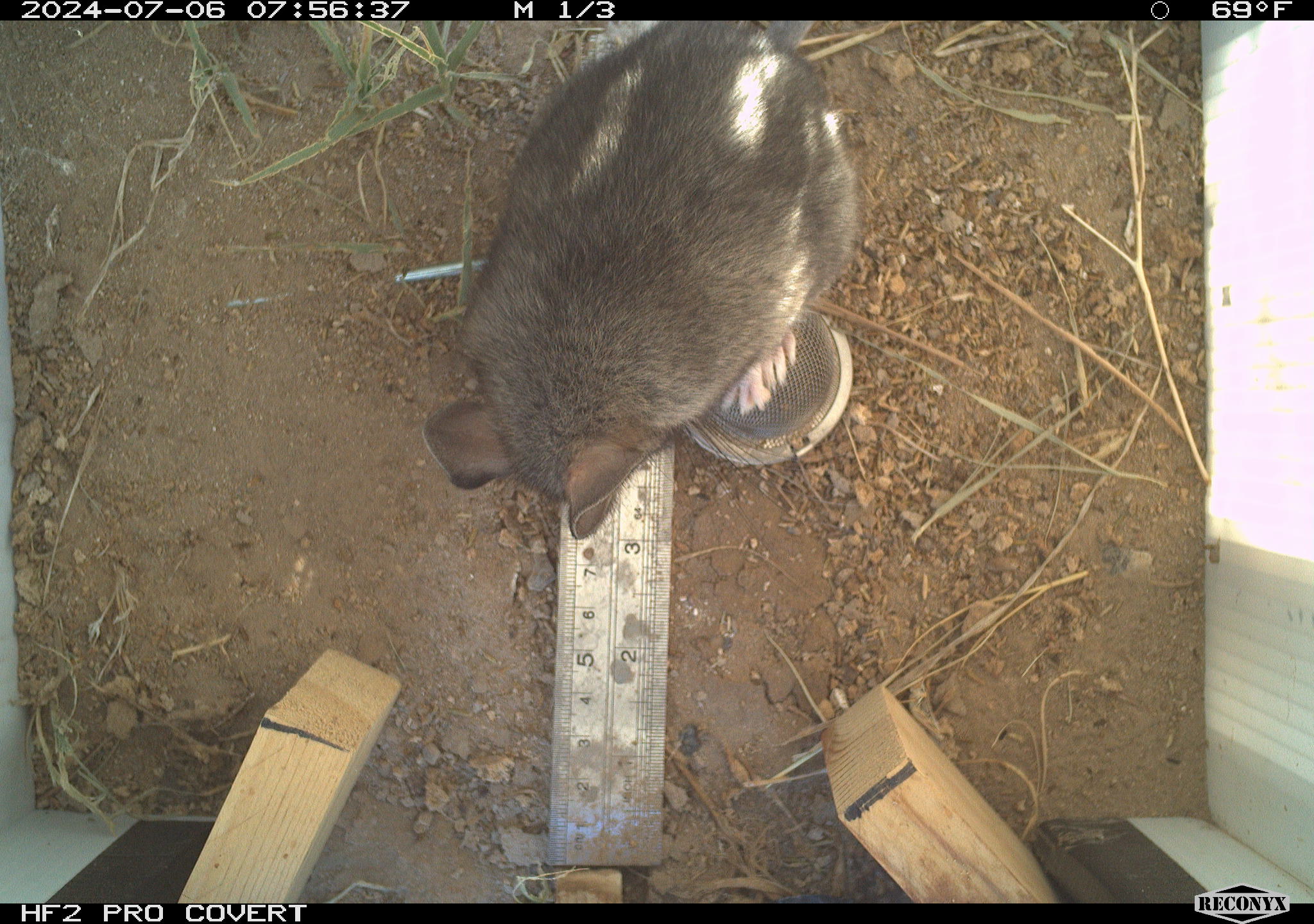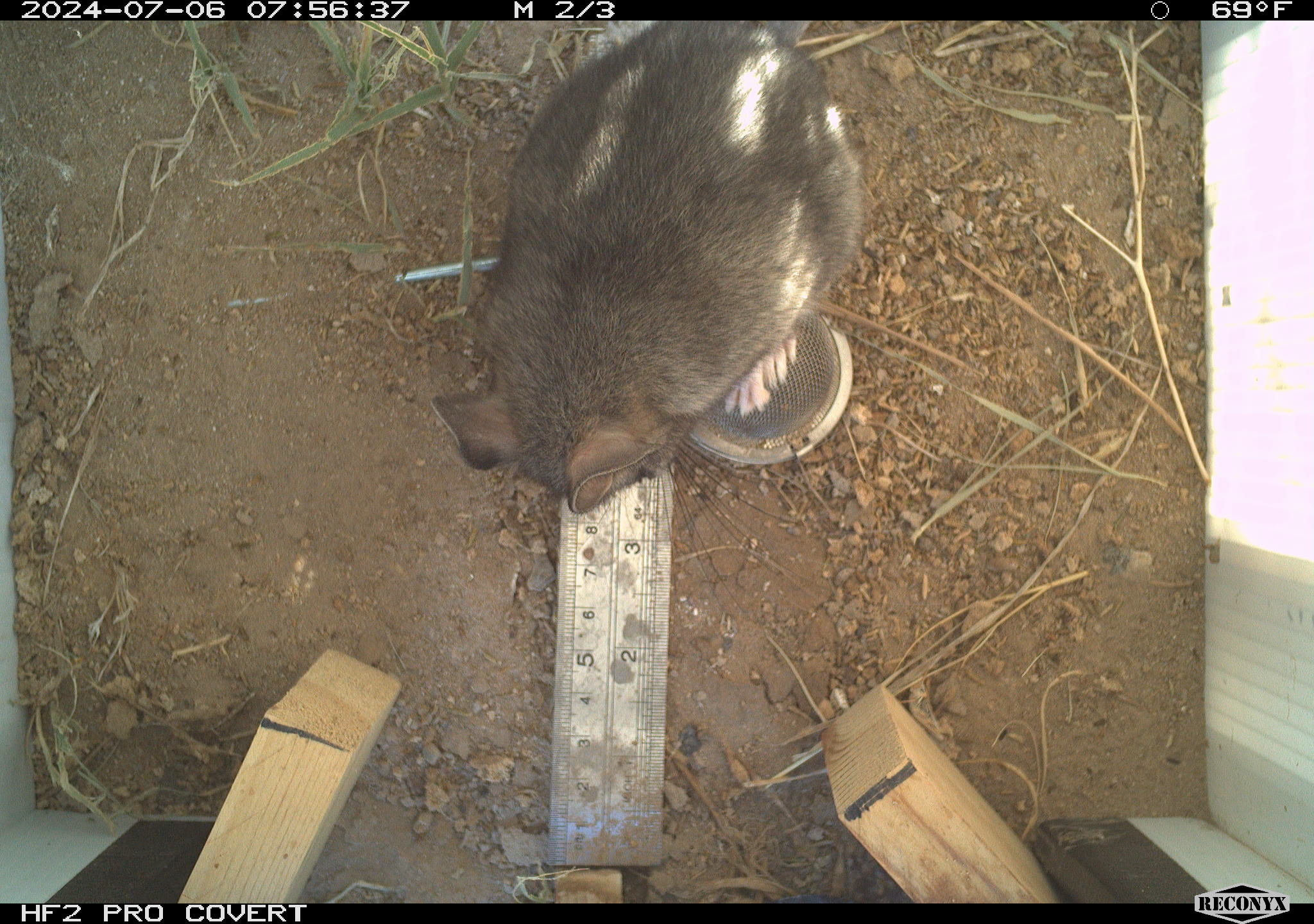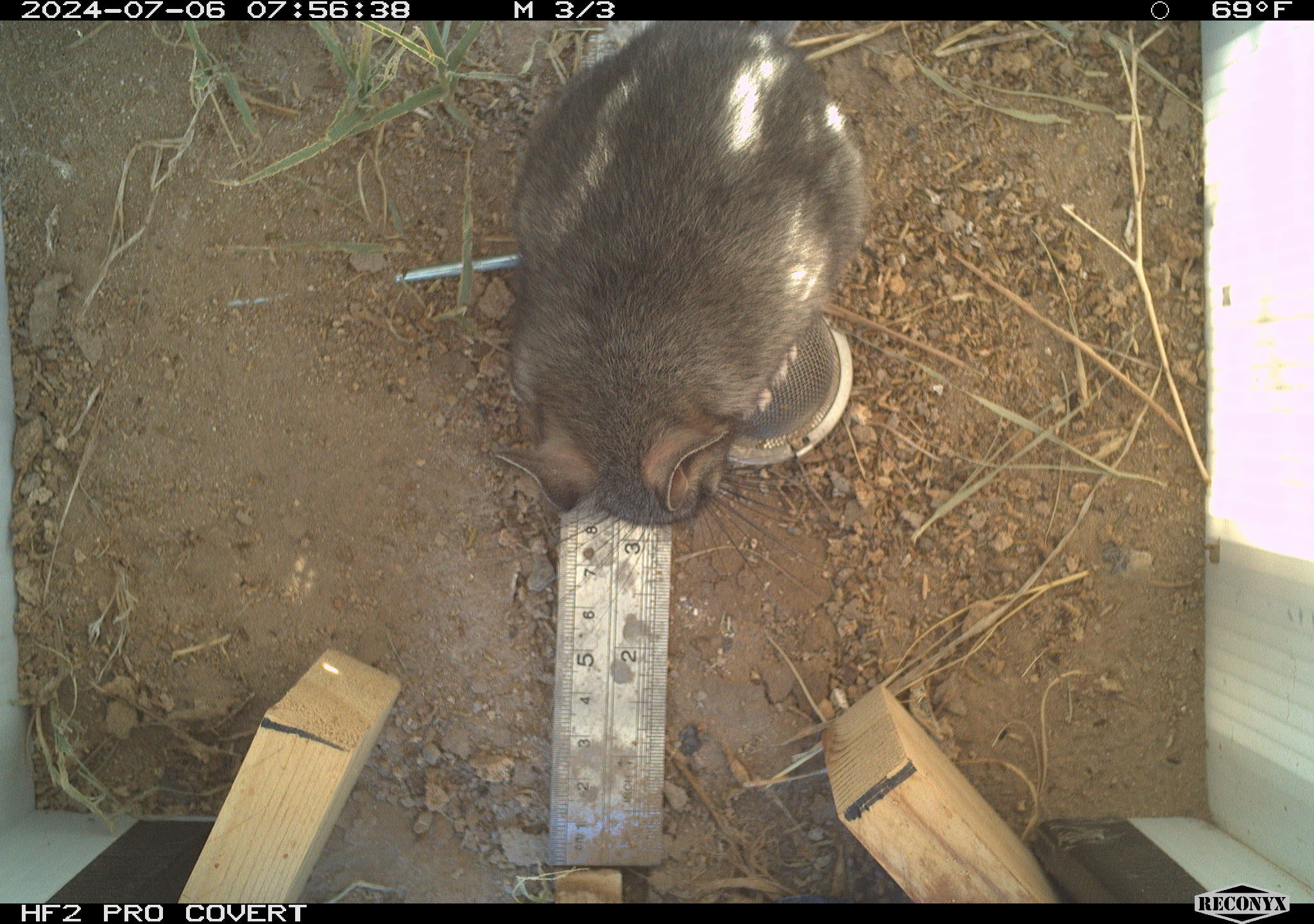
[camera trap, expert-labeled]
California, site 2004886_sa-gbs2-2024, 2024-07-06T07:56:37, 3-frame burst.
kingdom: Animalia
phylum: Chordata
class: Mammalia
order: Rodentia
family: Cricetidae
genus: Neotoma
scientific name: Neotoma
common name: pack rat or woodrat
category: neotoma species